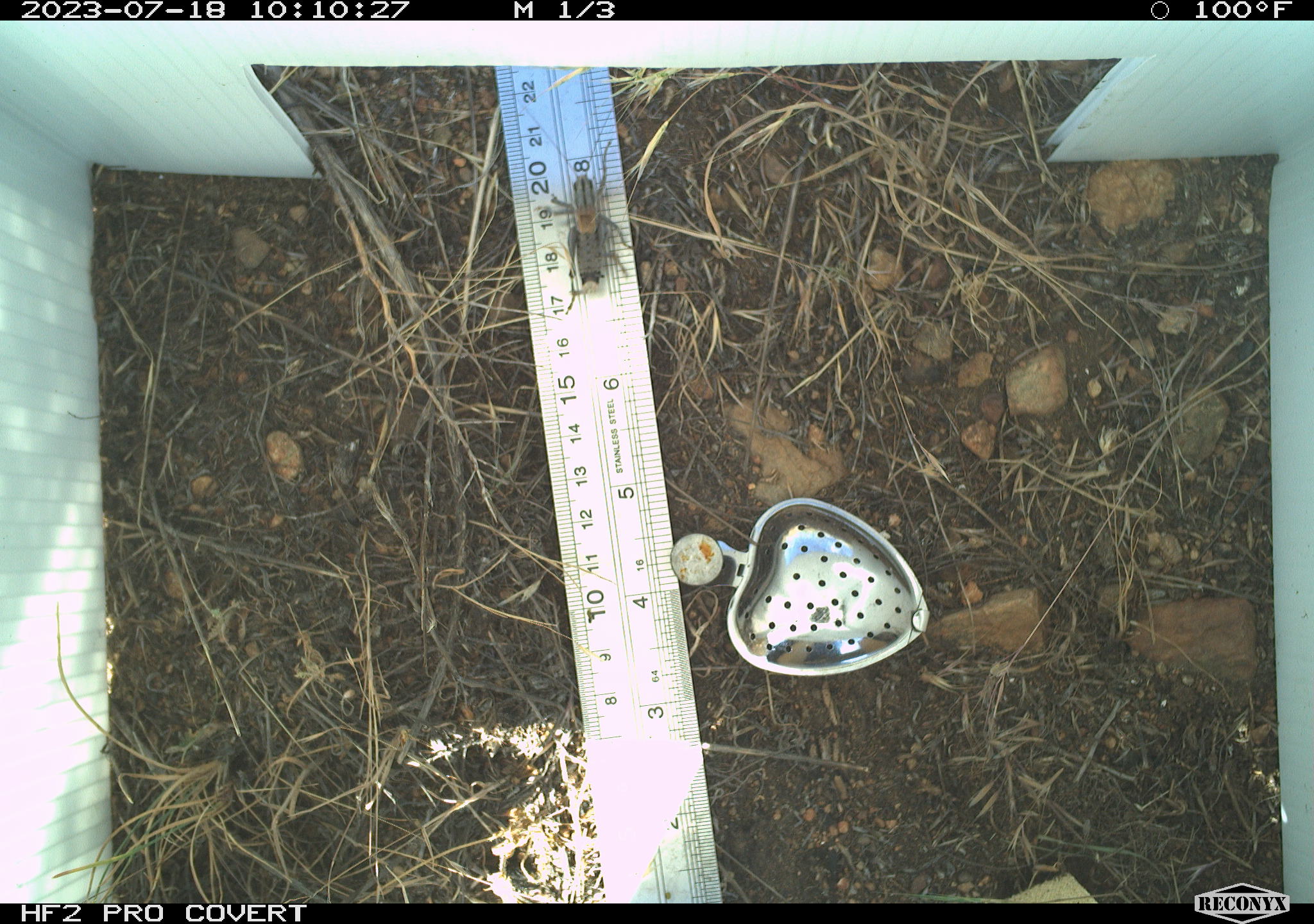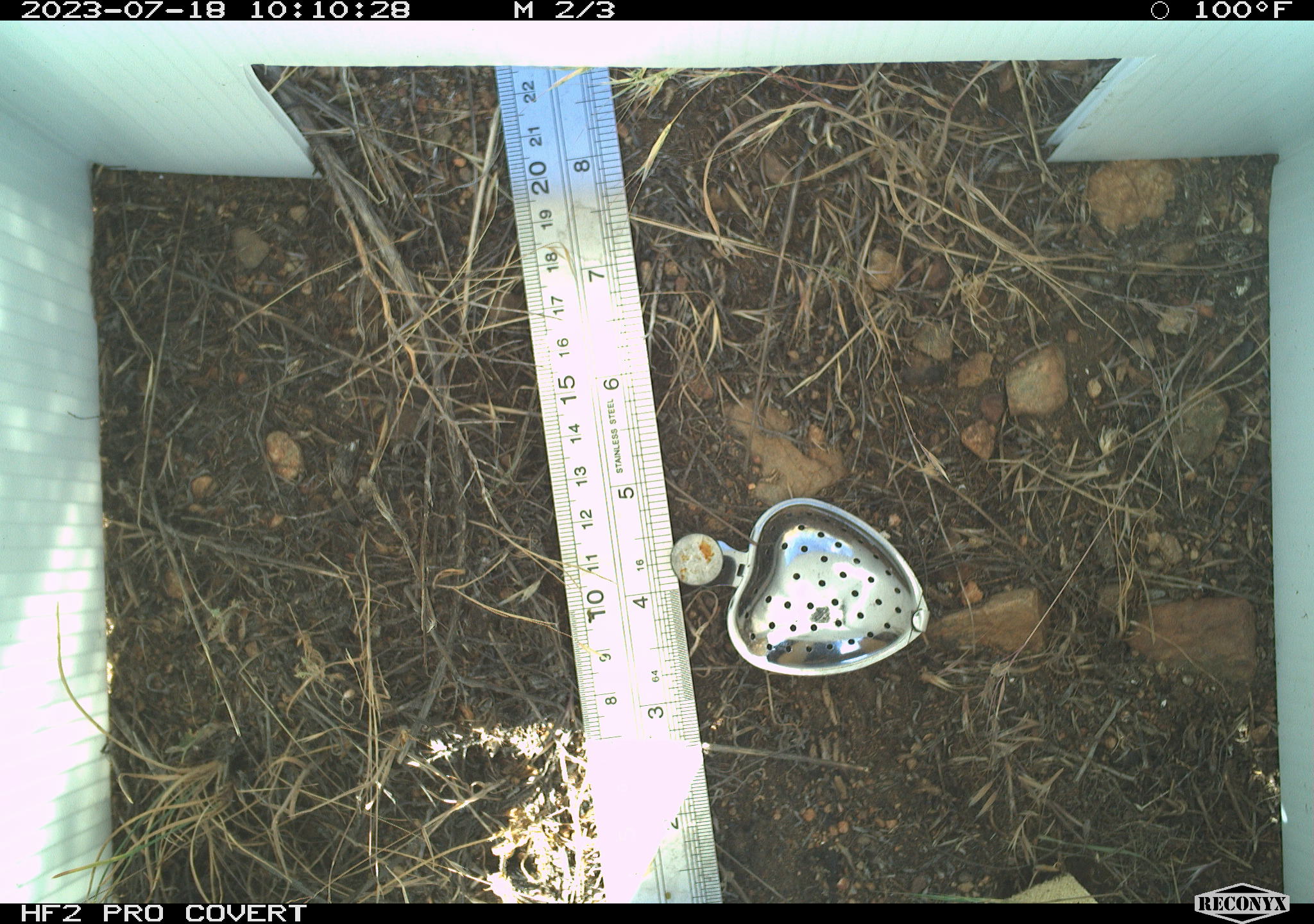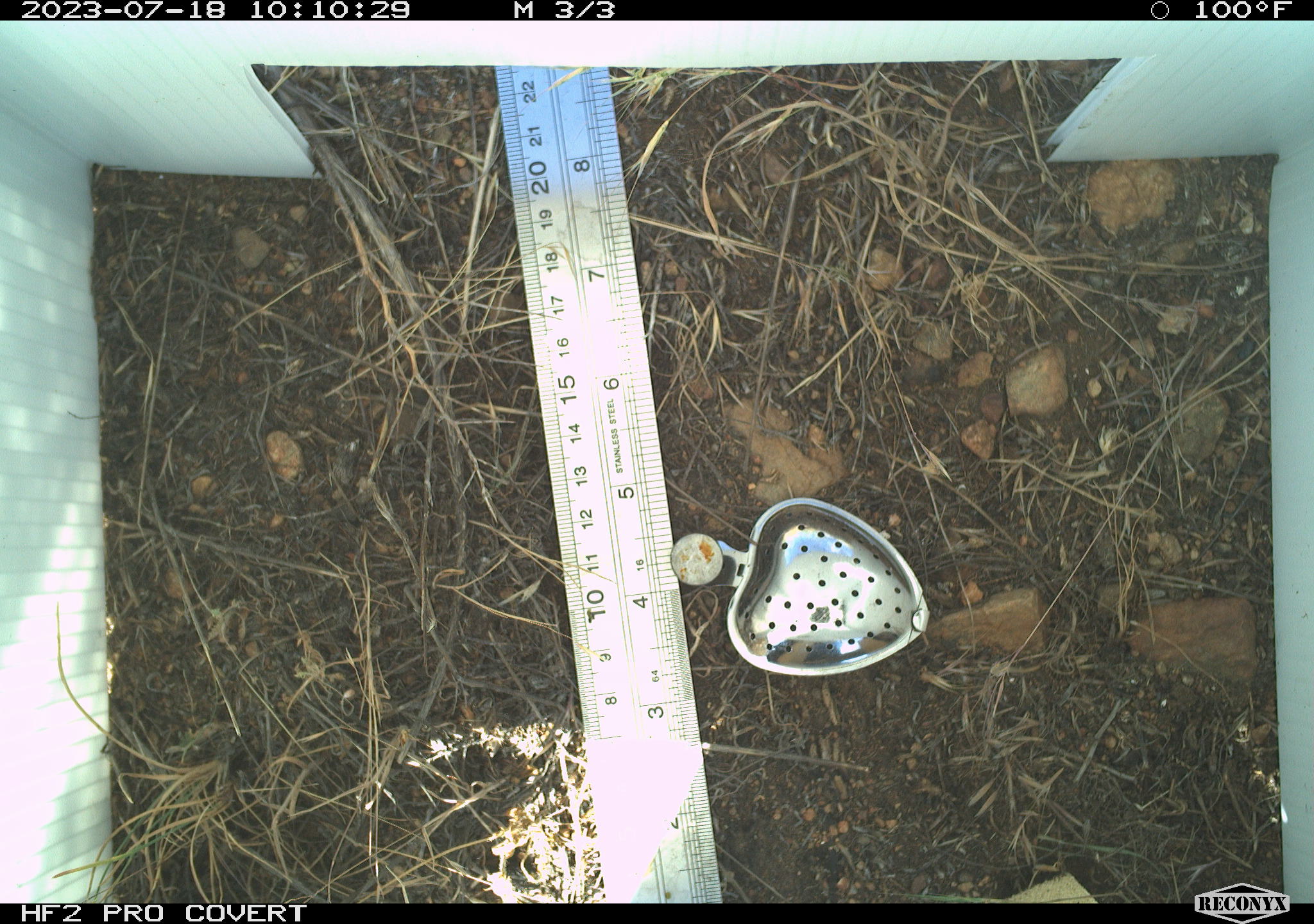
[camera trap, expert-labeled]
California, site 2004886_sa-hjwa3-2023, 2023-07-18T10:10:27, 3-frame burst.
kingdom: Animalia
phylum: Arthropoda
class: Insecta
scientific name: Insecta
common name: insect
Insect (Insecta).